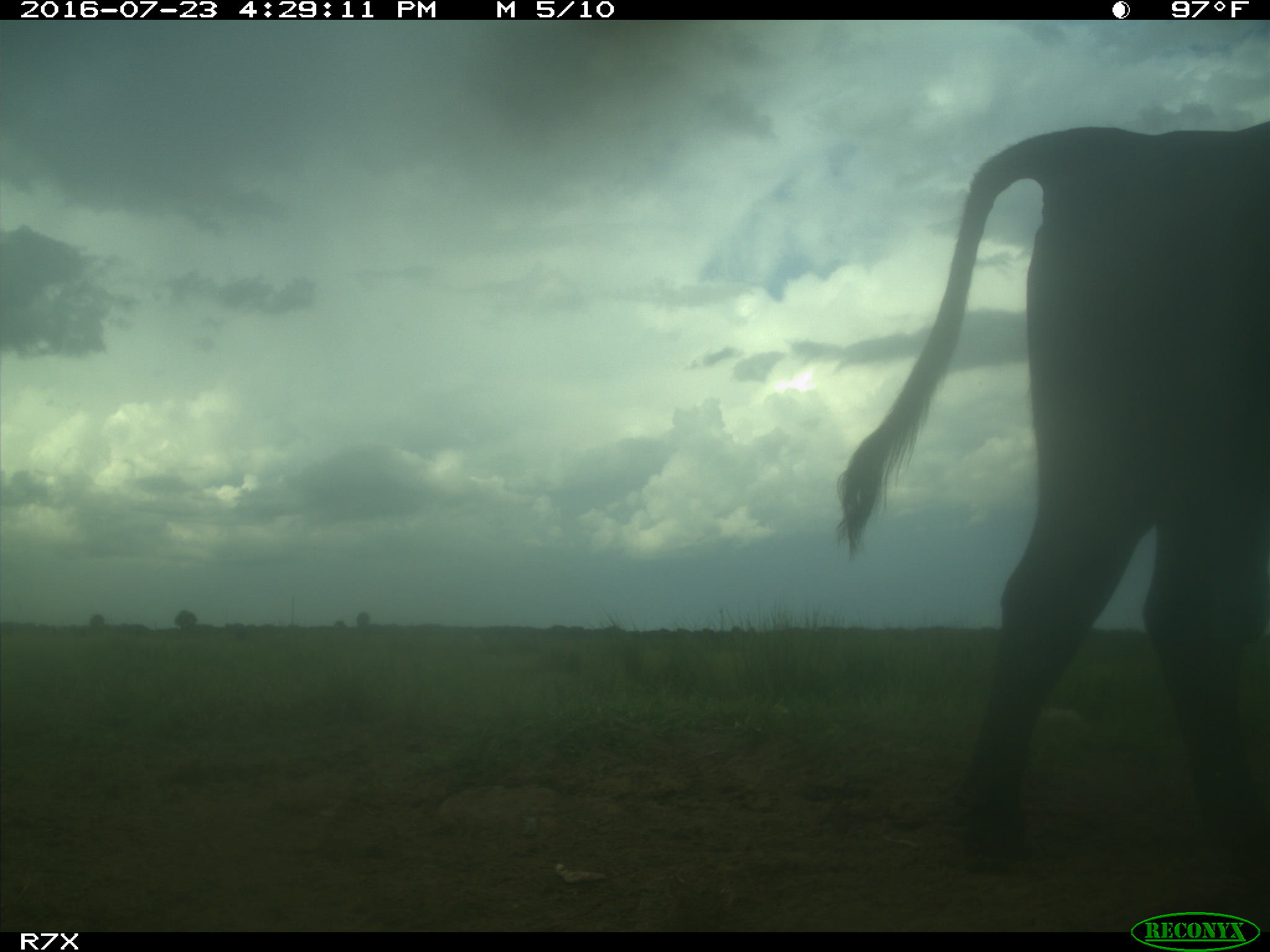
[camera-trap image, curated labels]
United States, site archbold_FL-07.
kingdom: Animalia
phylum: Chordata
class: Mammalia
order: Artiodactyla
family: Bovidae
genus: Bos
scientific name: Bos taurus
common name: domestic cow